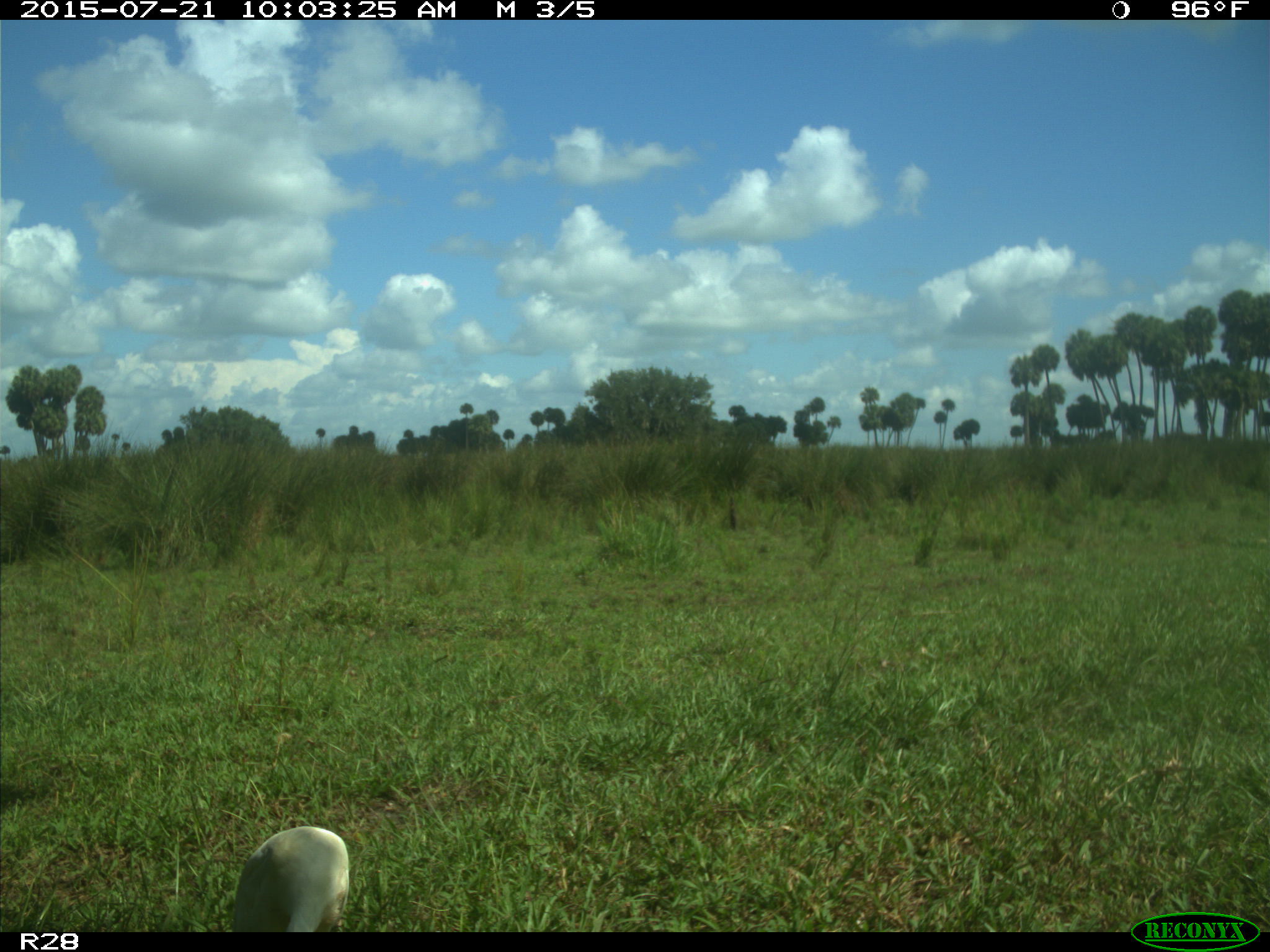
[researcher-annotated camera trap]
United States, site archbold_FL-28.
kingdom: Animalia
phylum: Chordata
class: Aves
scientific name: Aves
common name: birds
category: unidentified bird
Unidentified bird (birds) (Aves).